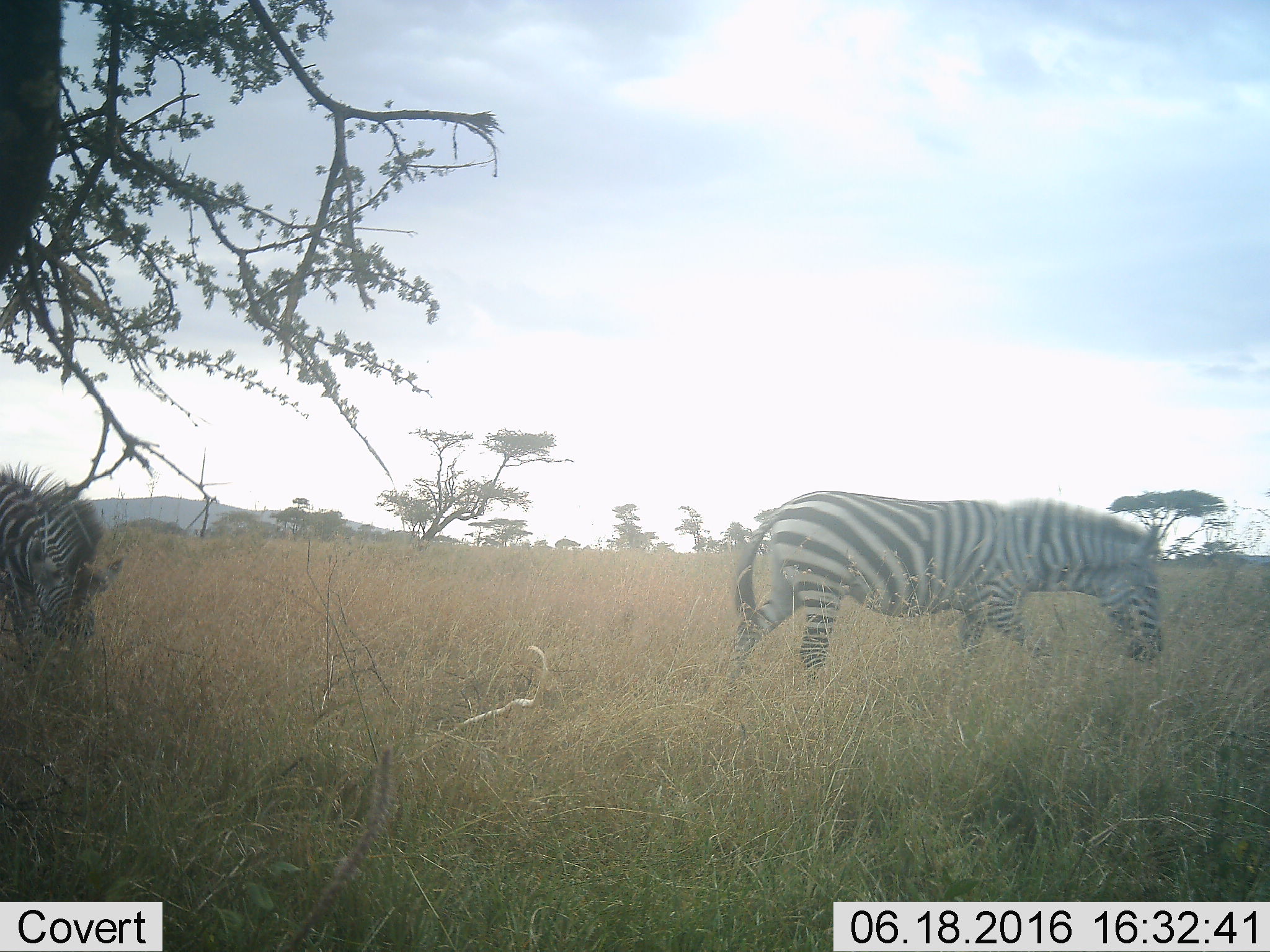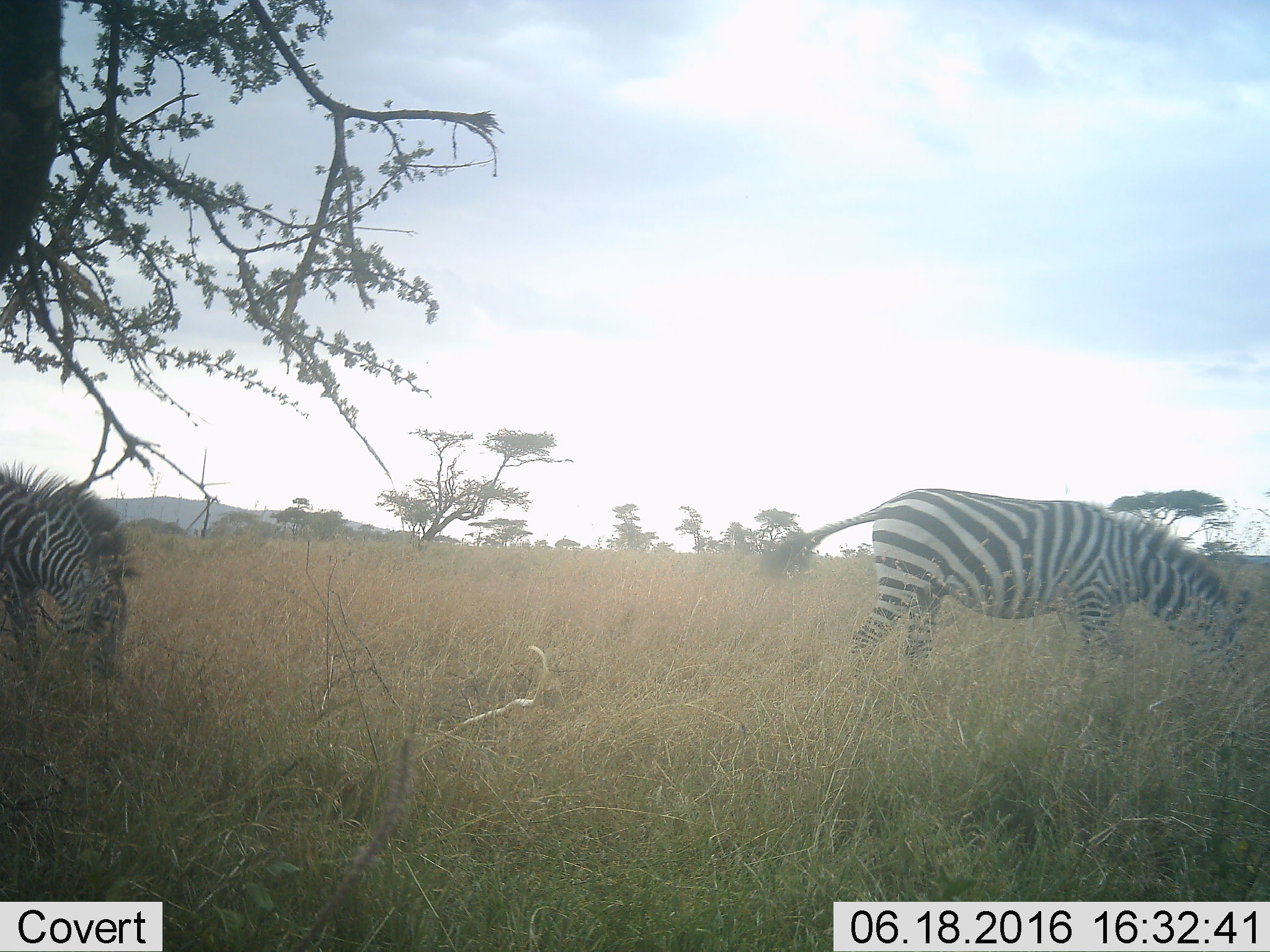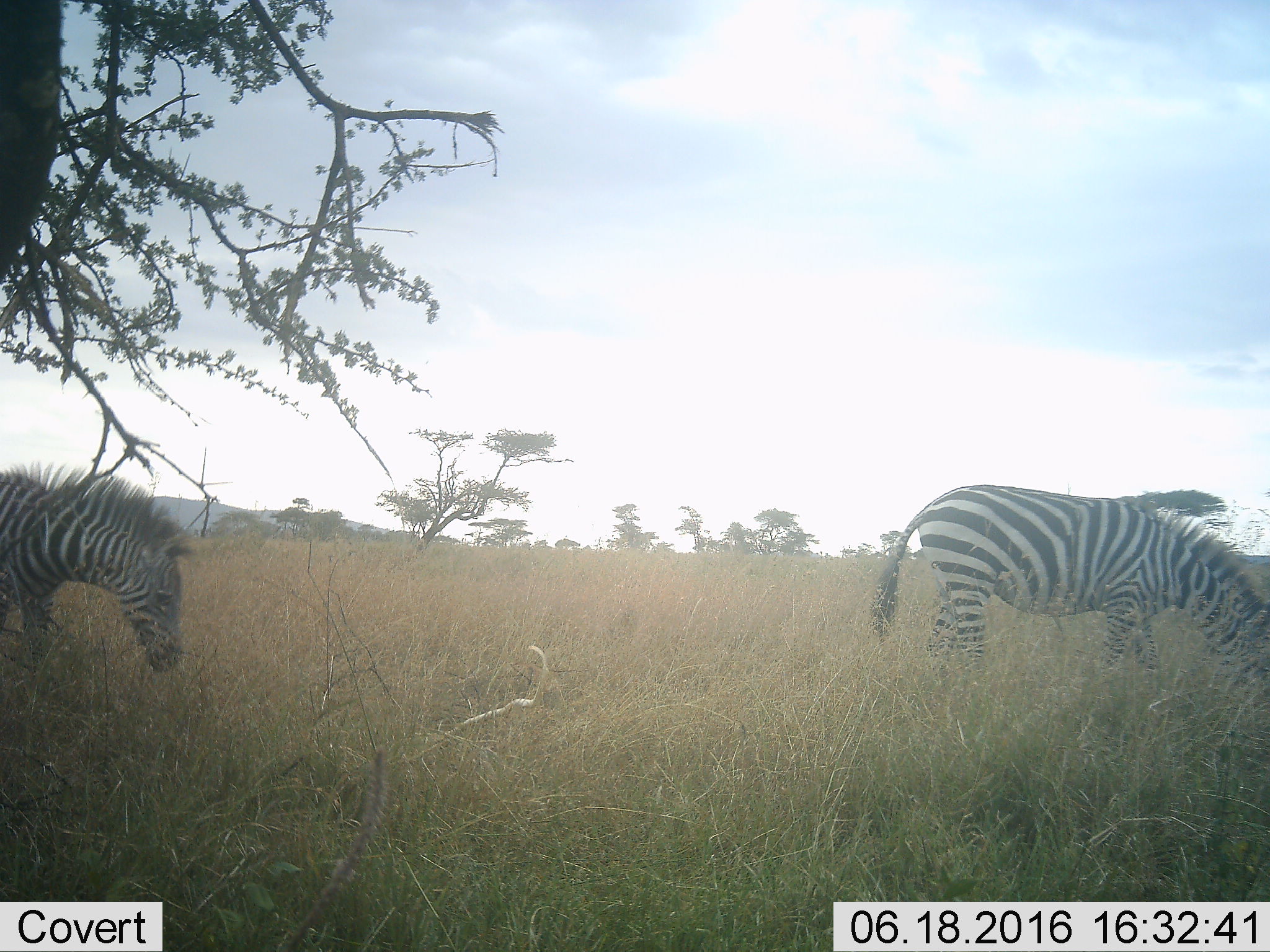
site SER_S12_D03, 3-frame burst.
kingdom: Animalia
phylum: Chordata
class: Mammalia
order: Perissodactyla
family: Equidae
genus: Equus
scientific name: Equus quagga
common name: plains zebra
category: zebraplains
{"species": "zebraplains (plains zebra) (Equus quagga)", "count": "2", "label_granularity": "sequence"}